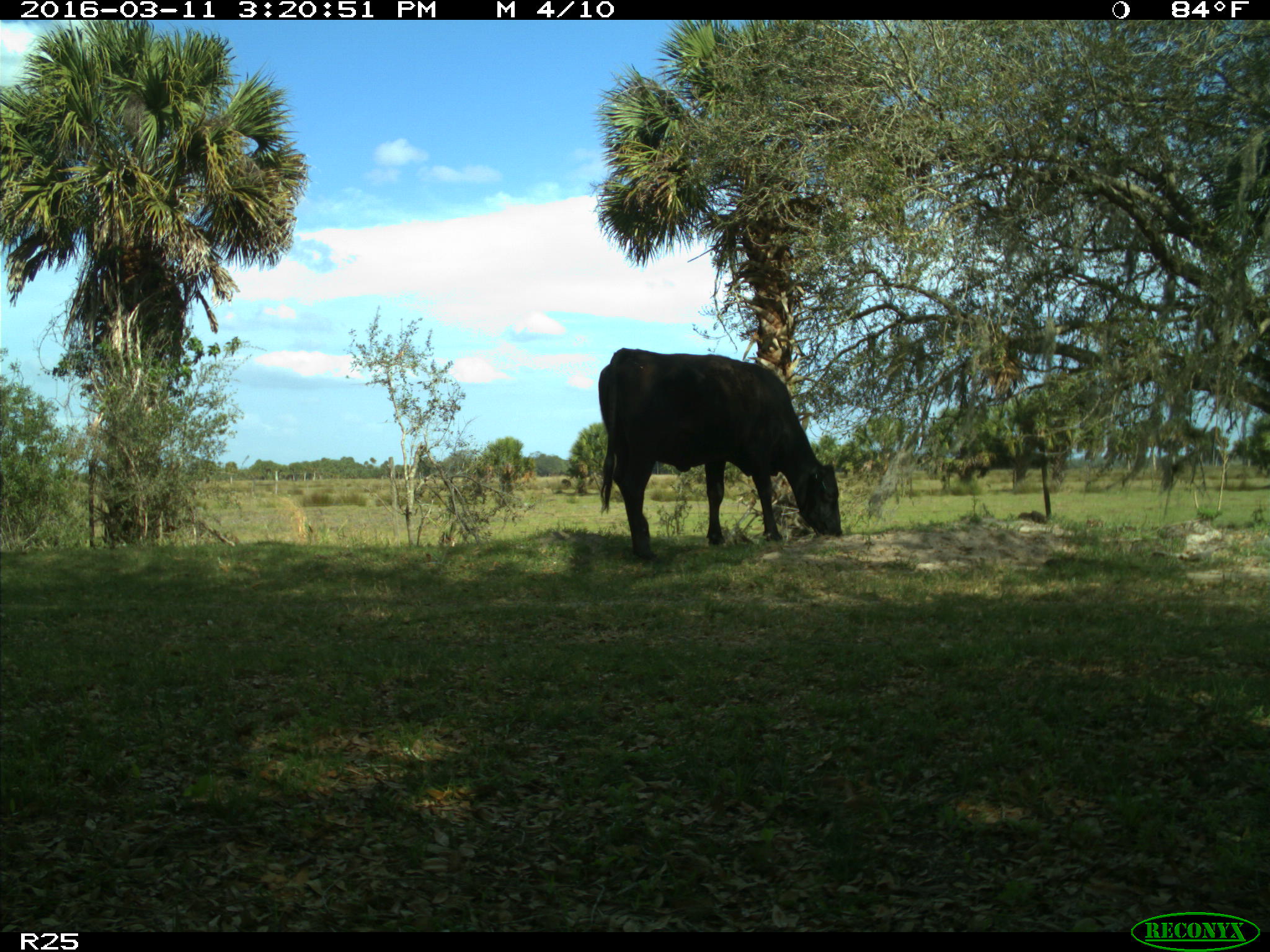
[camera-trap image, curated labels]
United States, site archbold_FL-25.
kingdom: Animalia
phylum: Chordata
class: Mammalia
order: Artiodactyla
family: Bovidae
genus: Bos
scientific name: Bos taurus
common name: domestic cow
Bos taurus (domestic cow).